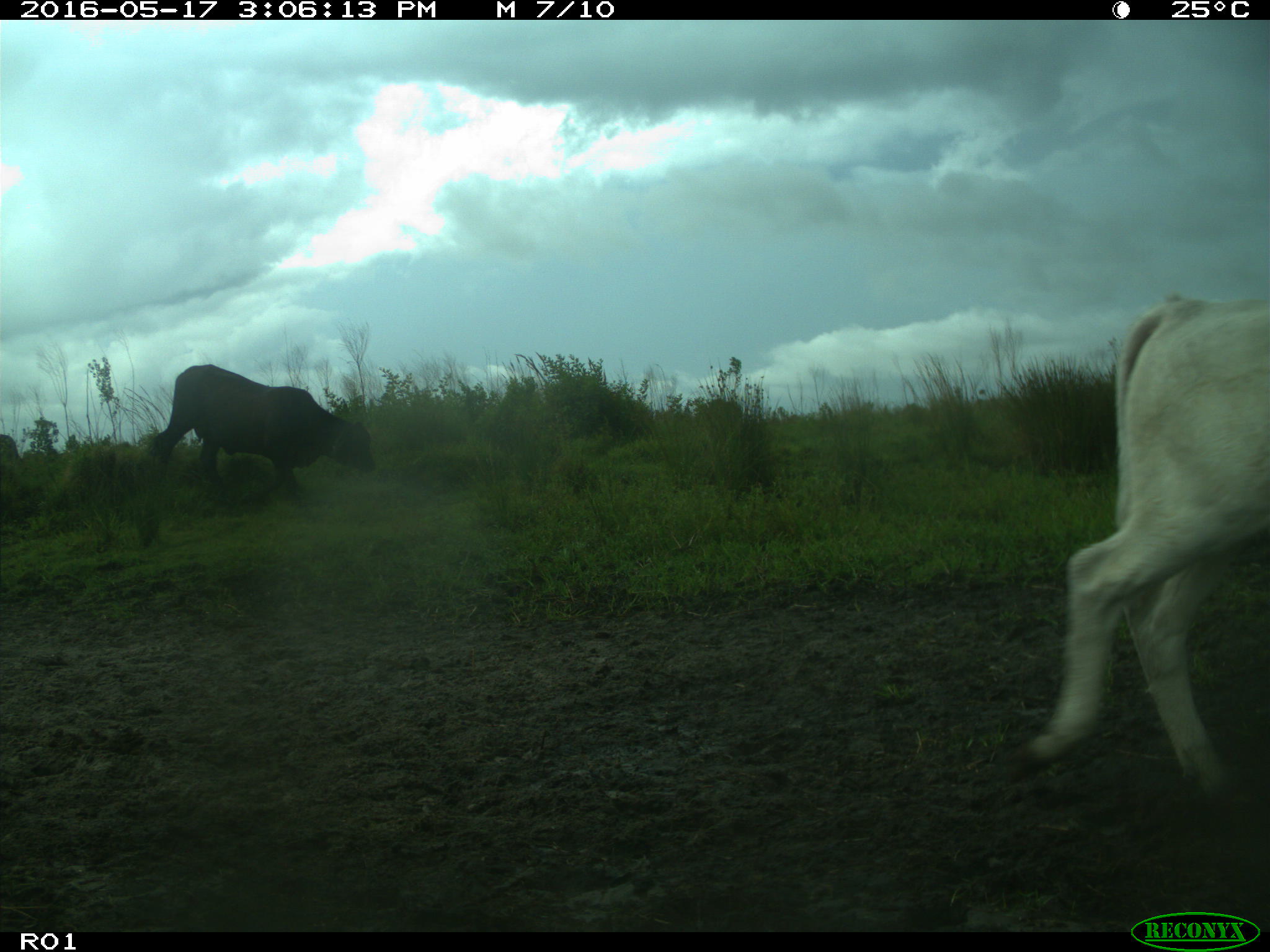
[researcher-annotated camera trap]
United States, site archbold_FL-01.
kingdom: Animalia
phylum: Chordata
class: Mammalia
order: Artiodactyla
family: Bovidae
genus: Bos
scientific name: Bos taurus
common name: domestic cow